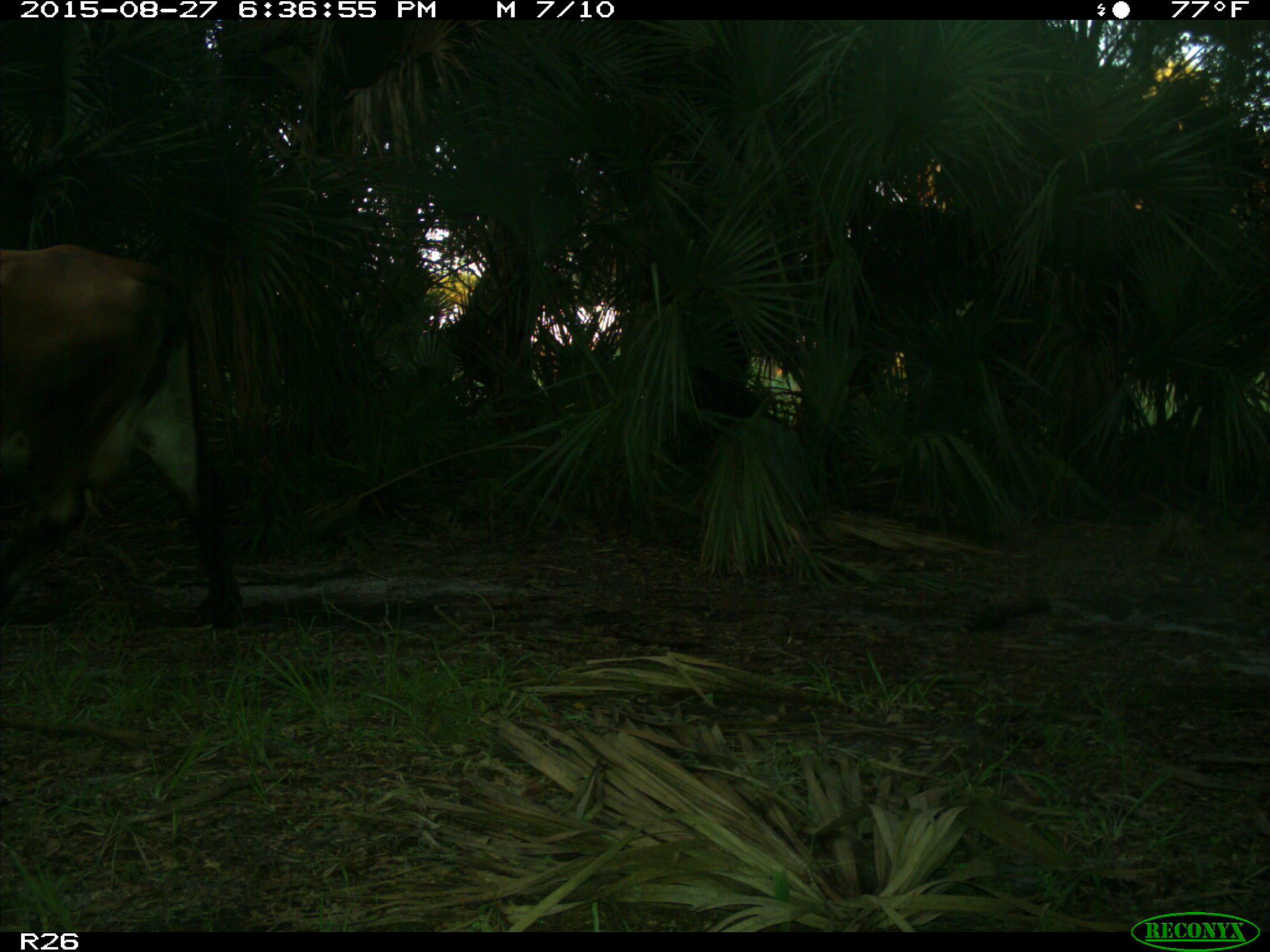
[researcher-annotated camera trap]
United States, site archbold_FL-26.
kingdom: Animalia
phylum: Chordata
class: Mammalia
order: Artiodactyla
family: Bovidae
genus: Bos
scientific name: Bos taurus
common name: domestic cow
Bos taurus (domestic cow).